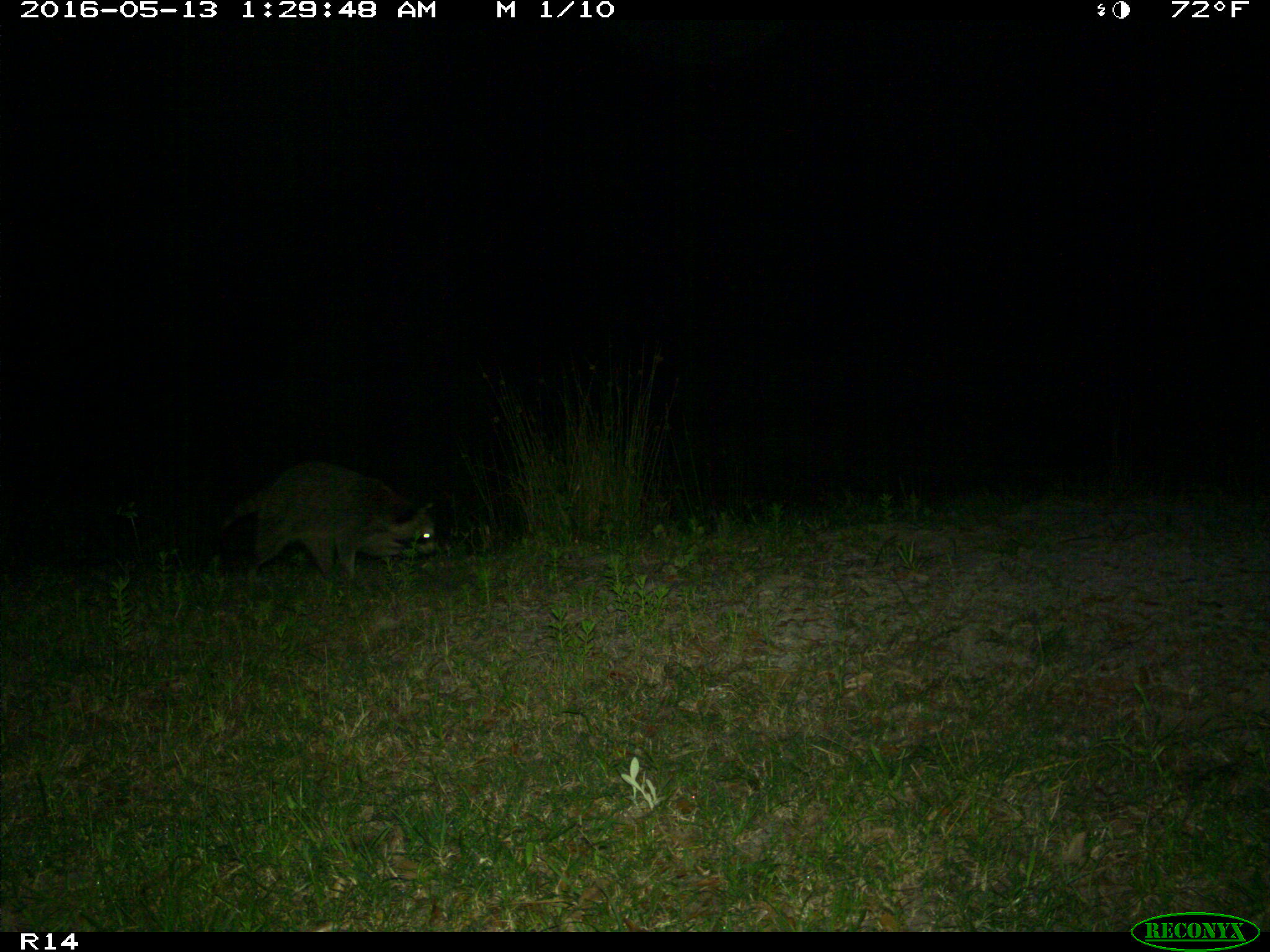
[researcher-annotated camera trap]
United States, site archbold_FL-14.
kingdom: Animalia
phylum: Chordata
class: Mammalia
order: Carnivora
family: Procyonidae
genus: Procyon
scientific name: Procyon lotor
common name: common raccoon